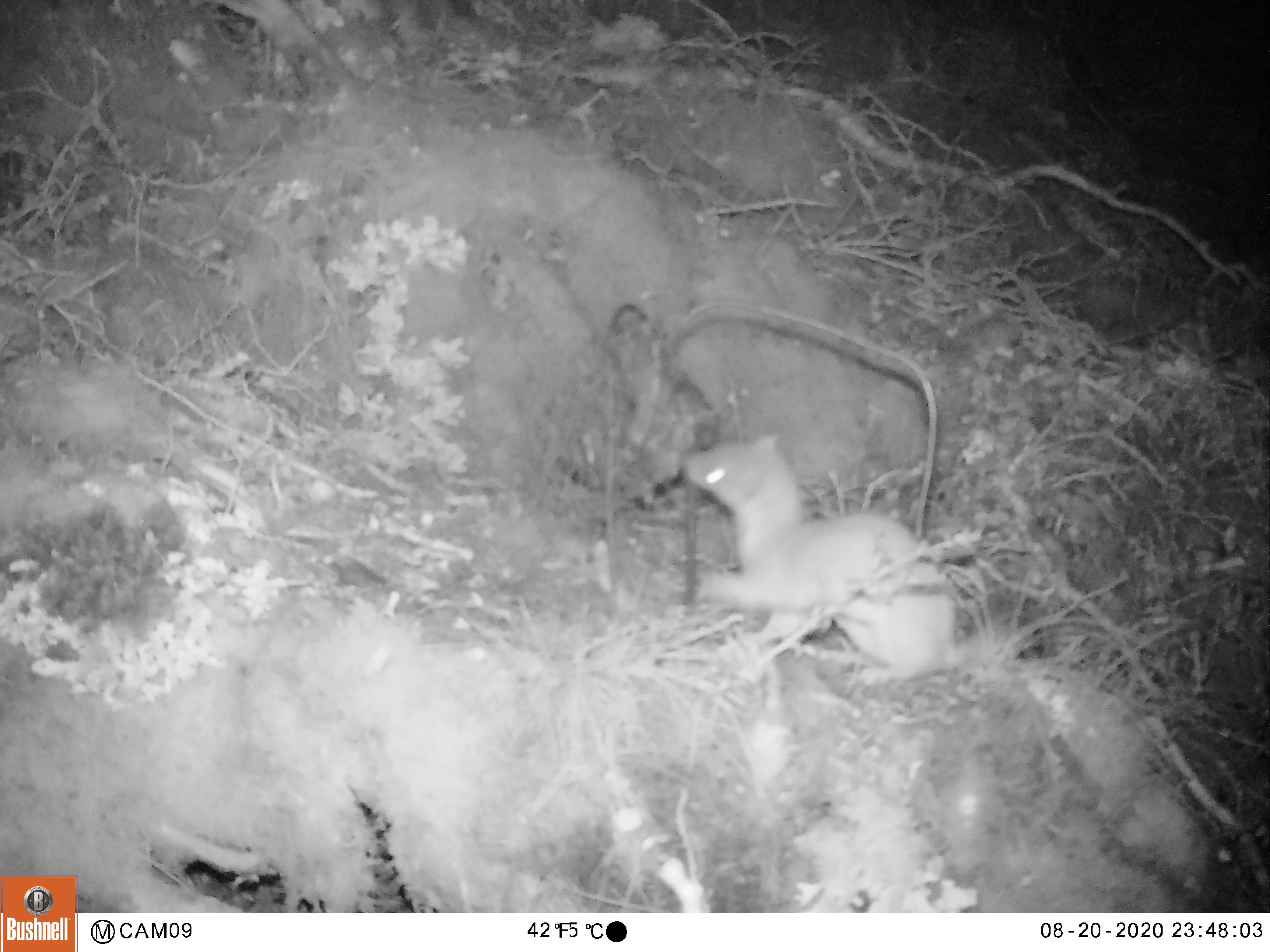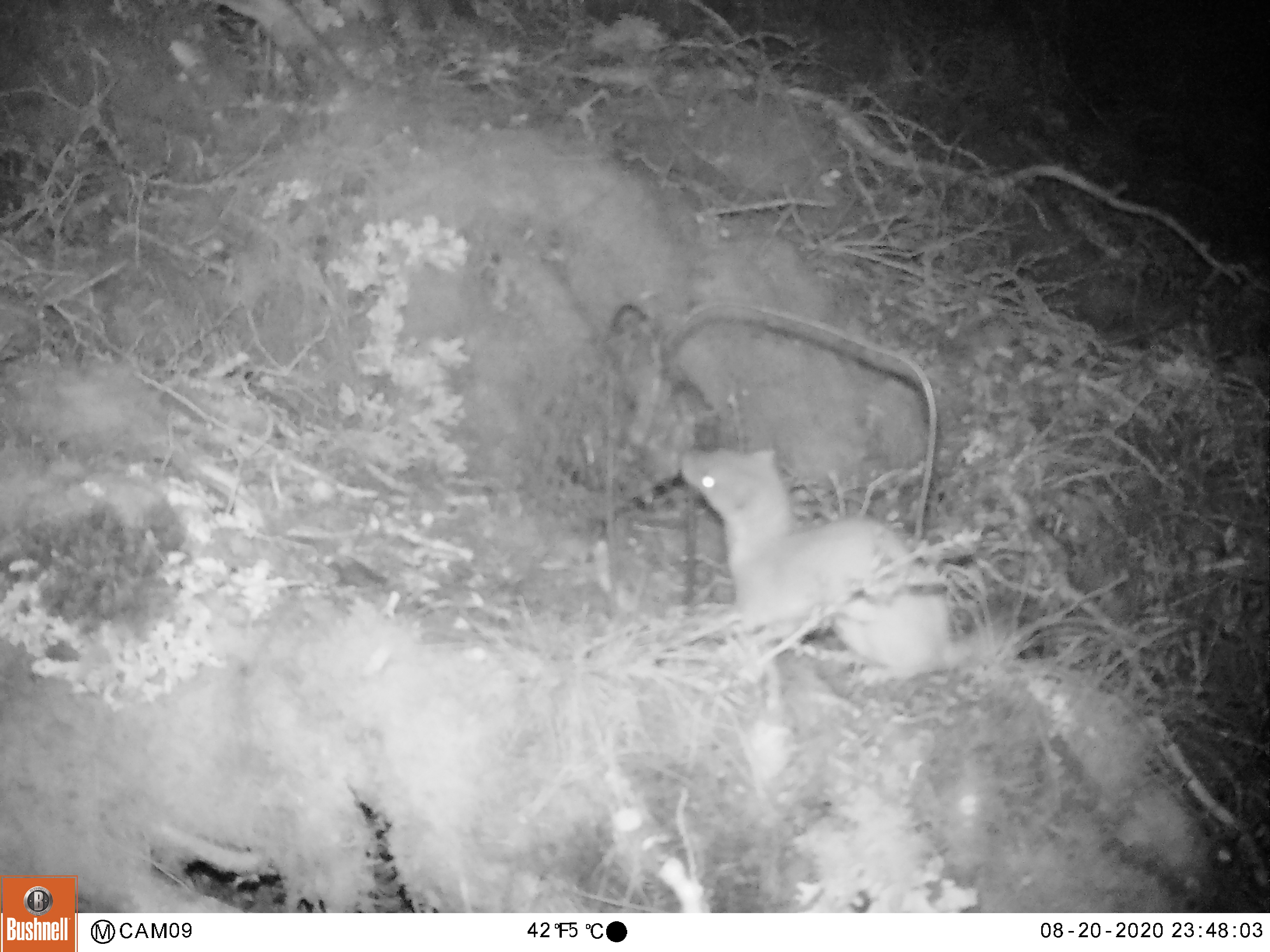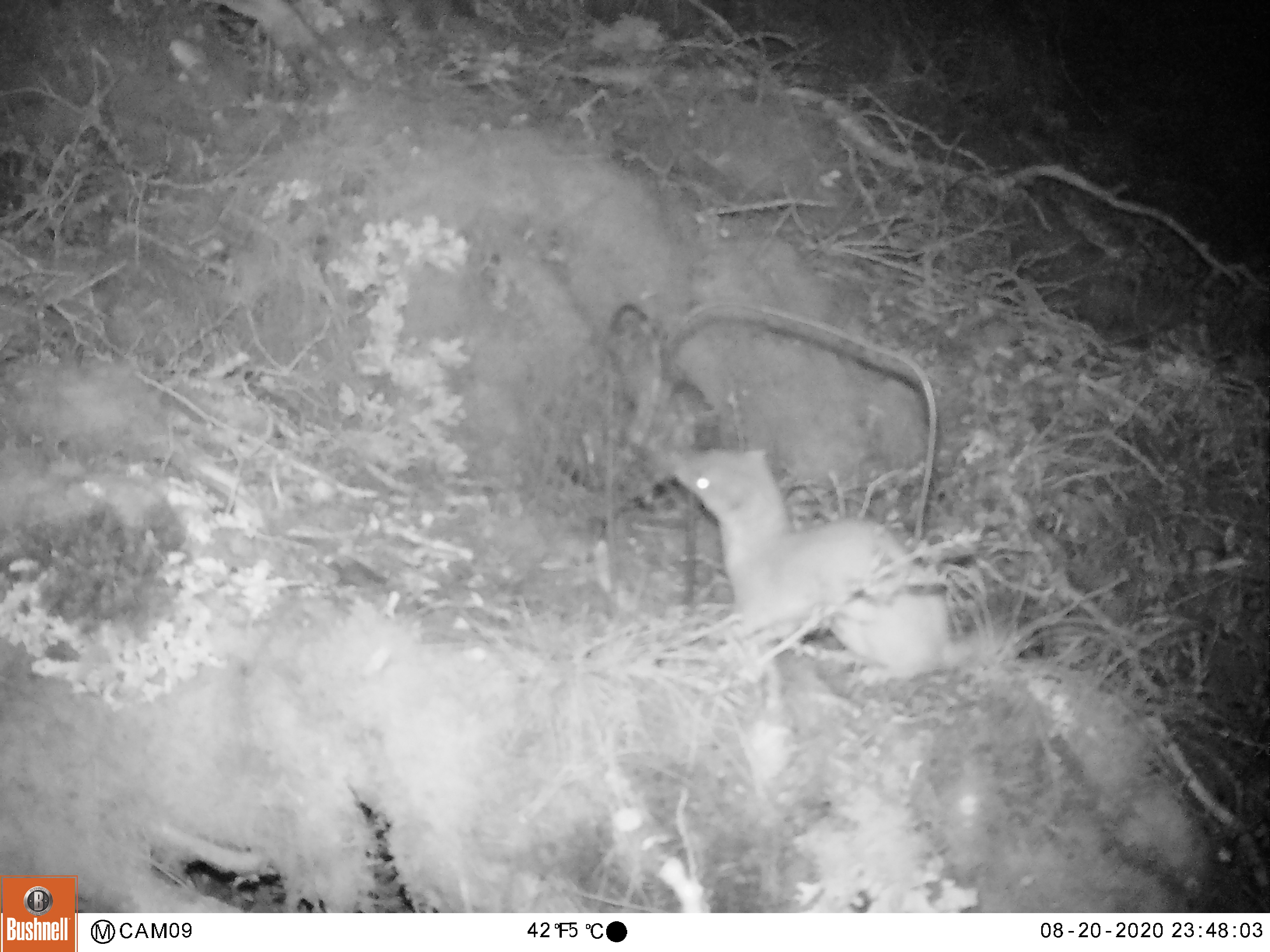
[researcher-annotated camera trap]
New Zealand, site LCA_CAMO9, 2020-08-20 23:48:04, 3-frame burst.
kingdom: Animalia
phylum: Chordata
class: Mammalia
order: Carnivora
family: Mustelidae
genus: Mustela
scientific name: Mustela erminea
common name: stoat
Stoat (Mustela erminea).